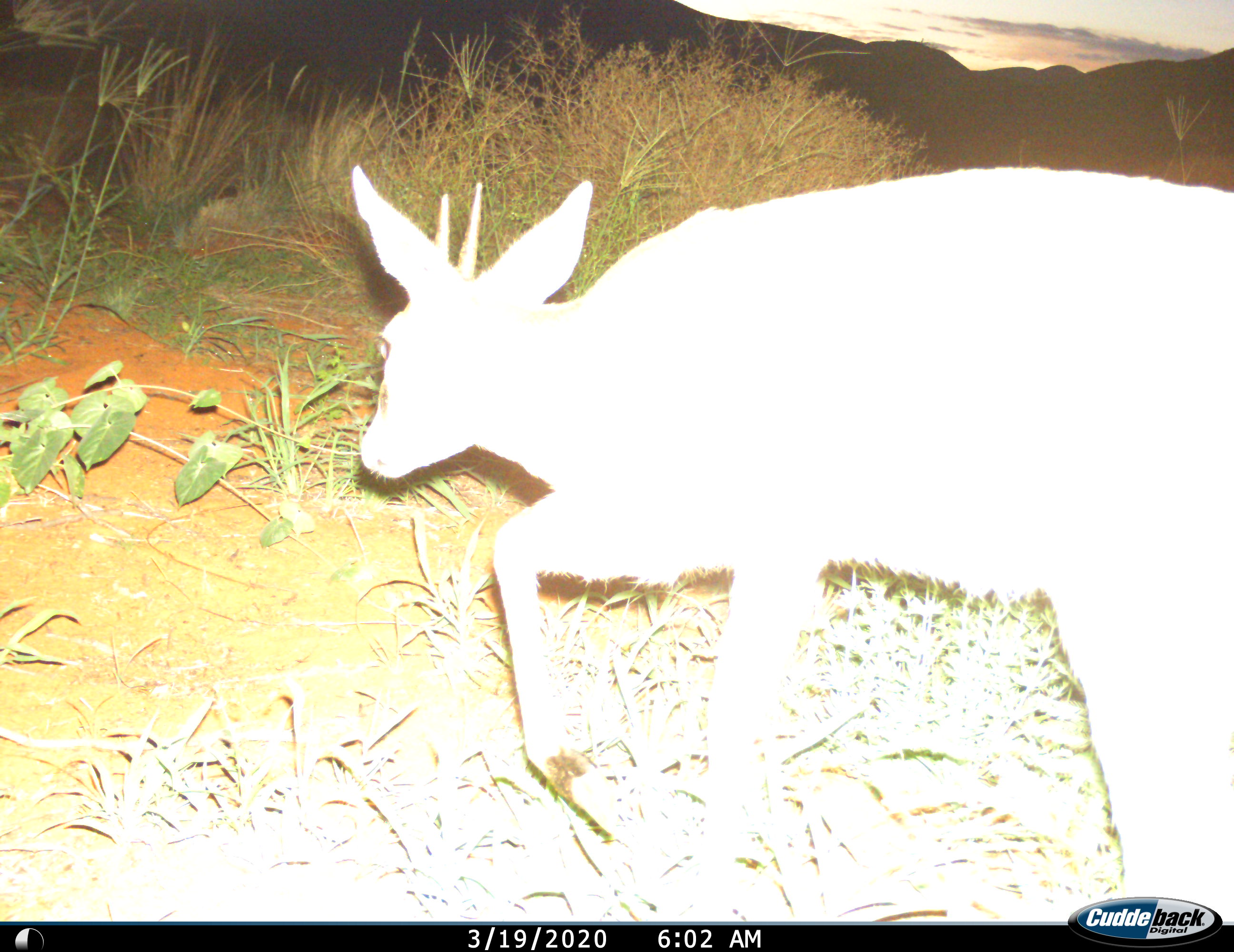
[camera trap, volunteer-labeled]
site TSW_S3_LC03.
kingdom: Animalia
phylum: Chordata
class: Mammalia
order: Artiodactyla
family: Bovidae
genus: Sylvicapra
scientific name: Sylvicapra grimmia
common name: common duiker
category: duikercommongrey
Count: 1.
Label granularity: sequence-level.